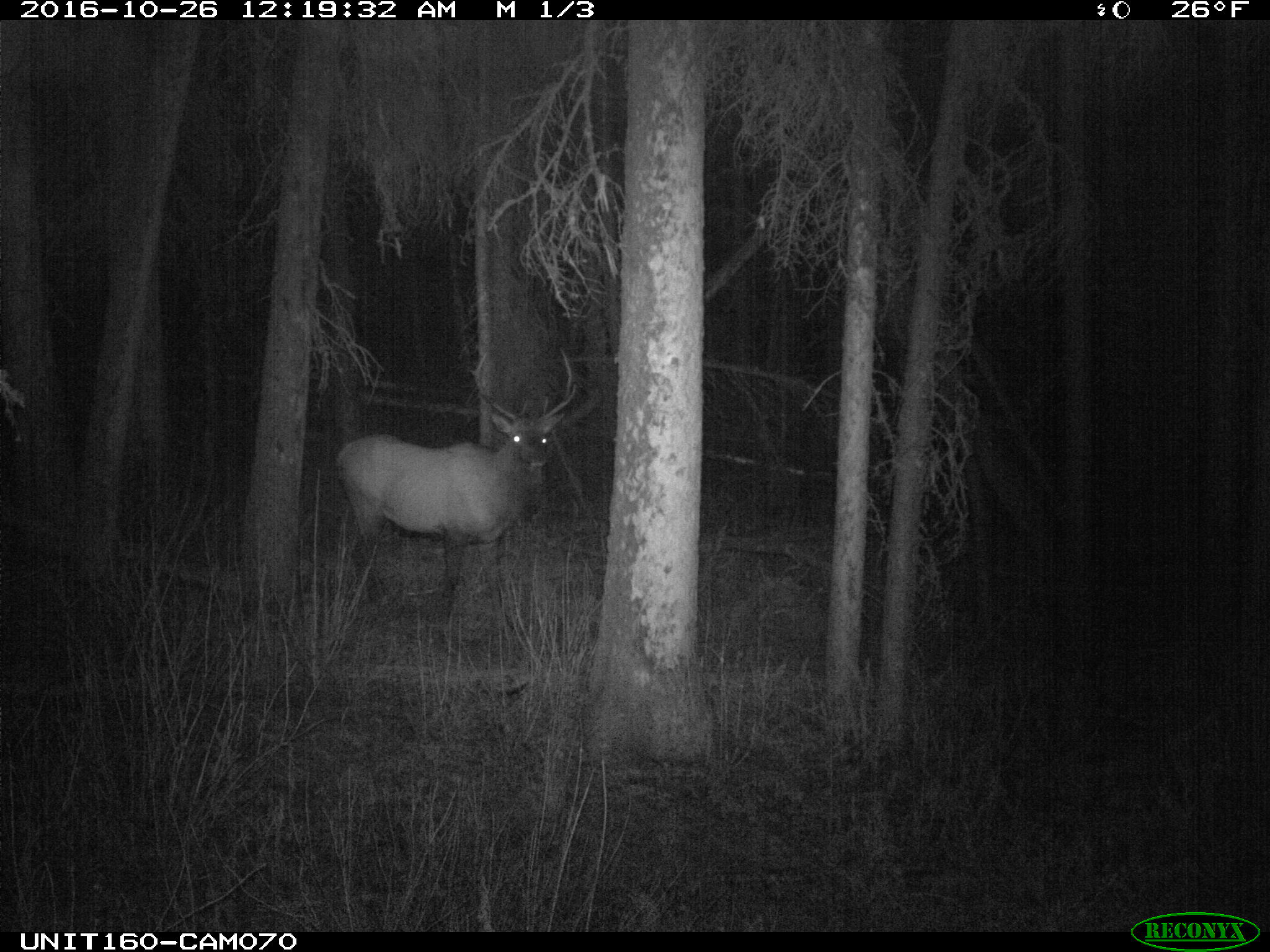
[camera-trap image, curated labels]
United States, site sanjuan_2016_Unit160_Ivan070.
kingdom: Animalia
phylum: Chordata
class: Mammalia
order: Artiodactyla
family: Cervidae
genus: Cervus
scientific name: Cervus elaphus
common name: red deer